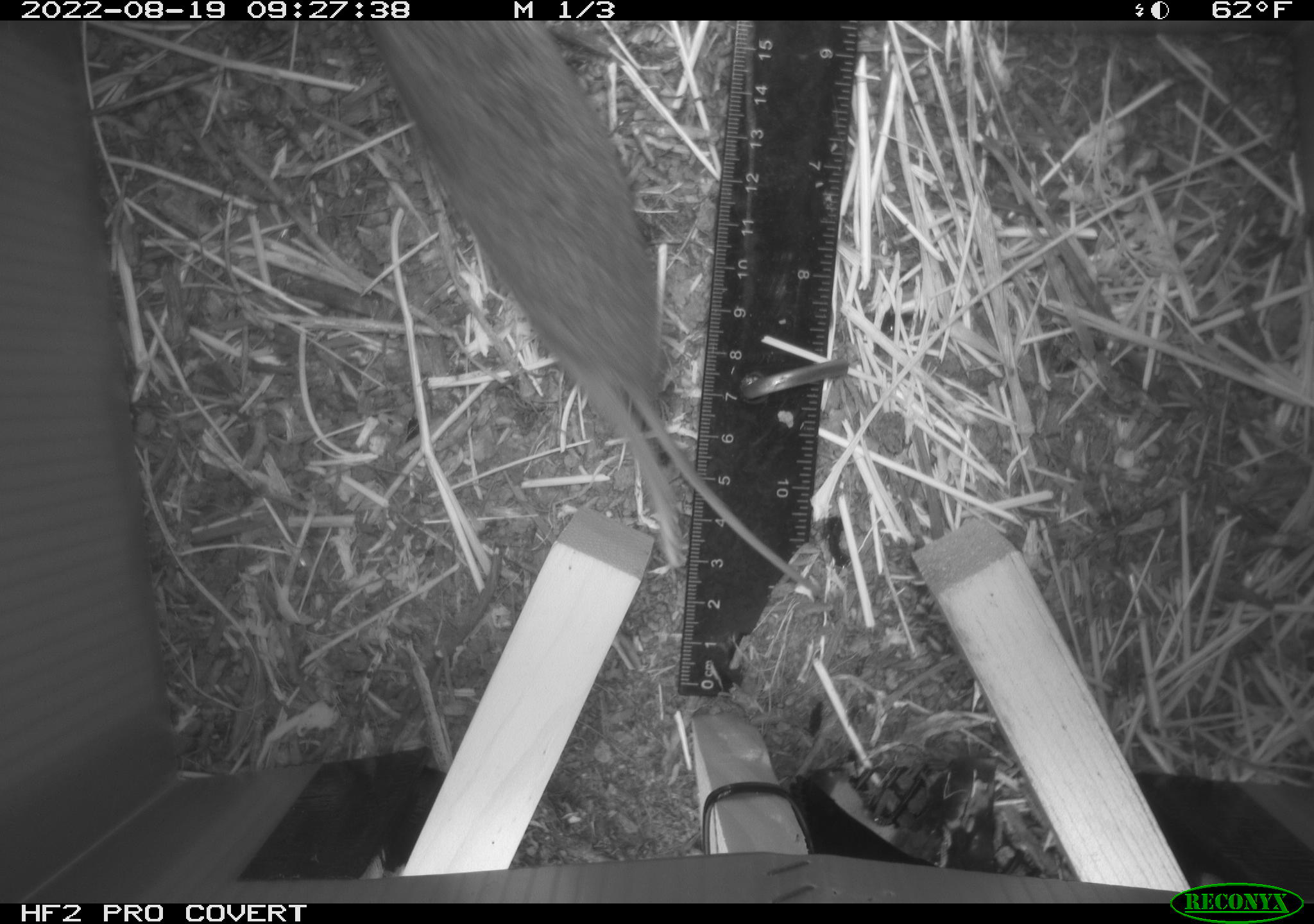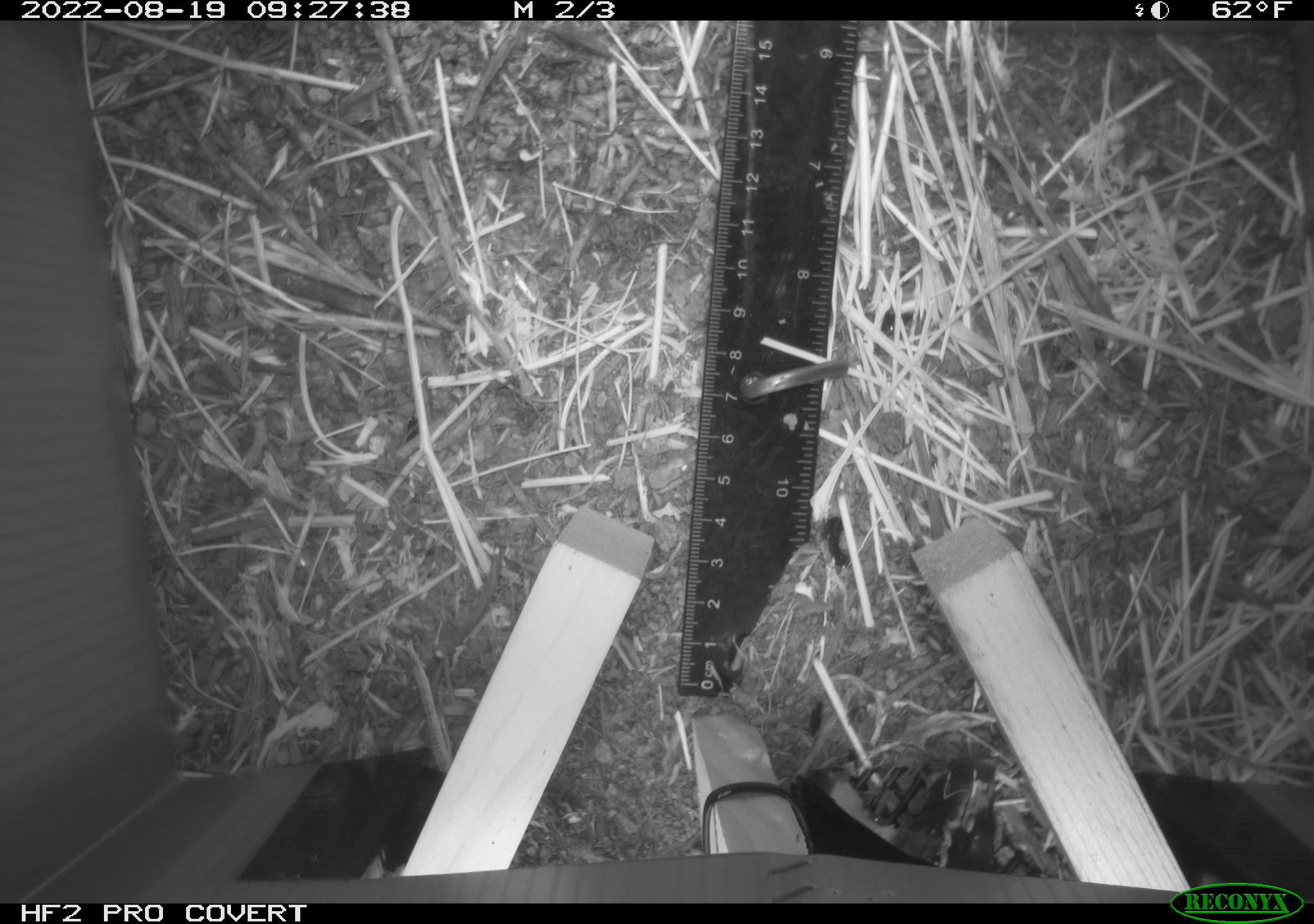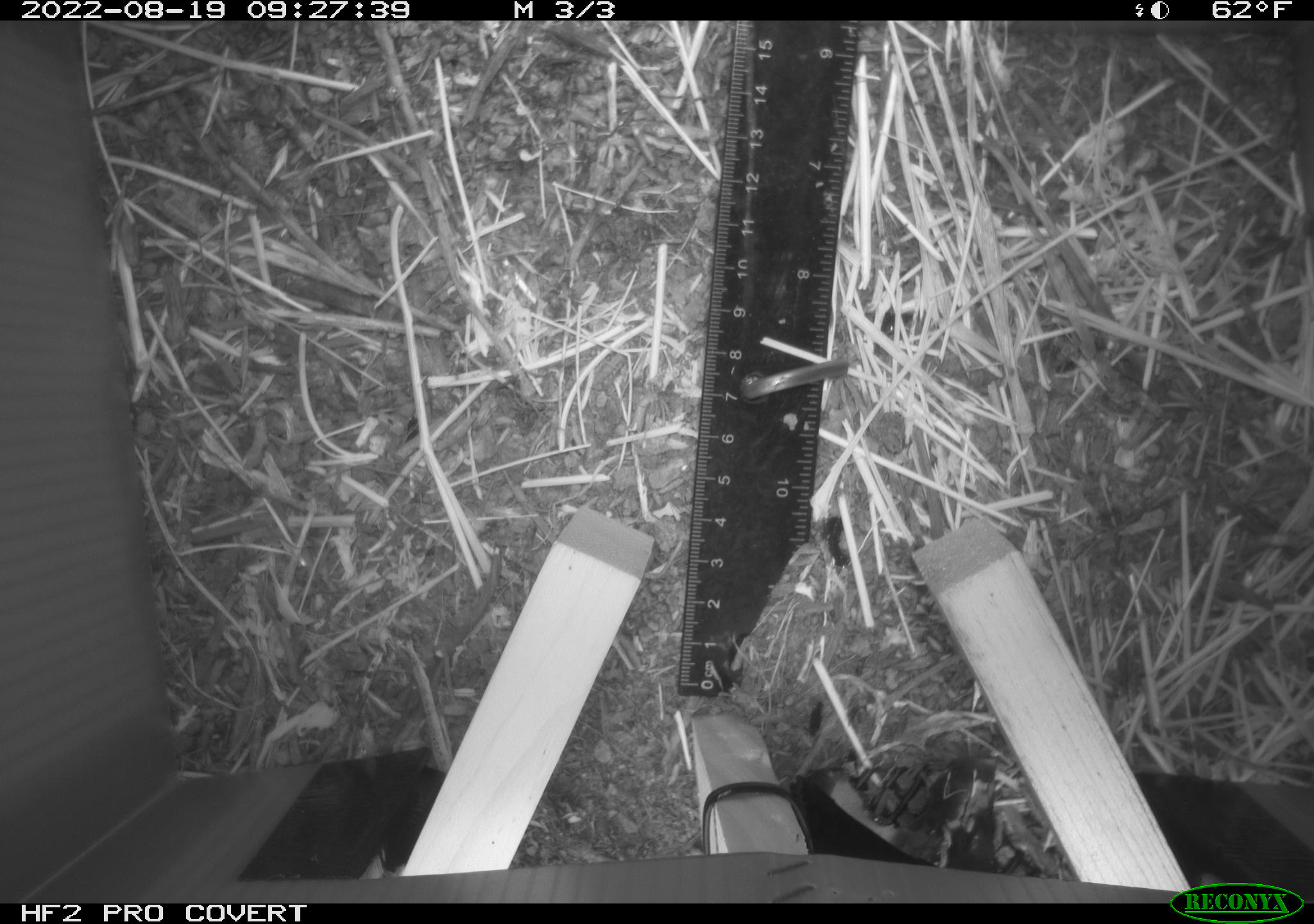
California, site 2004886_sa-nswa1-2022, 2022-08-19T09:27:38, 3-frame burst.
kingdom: Animalia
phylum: Chordata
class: Mammalia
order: Rodentia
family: Cricetidae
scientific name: Cricetidae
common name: hamsters, voles, lemmings, and allies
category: cricetidae family